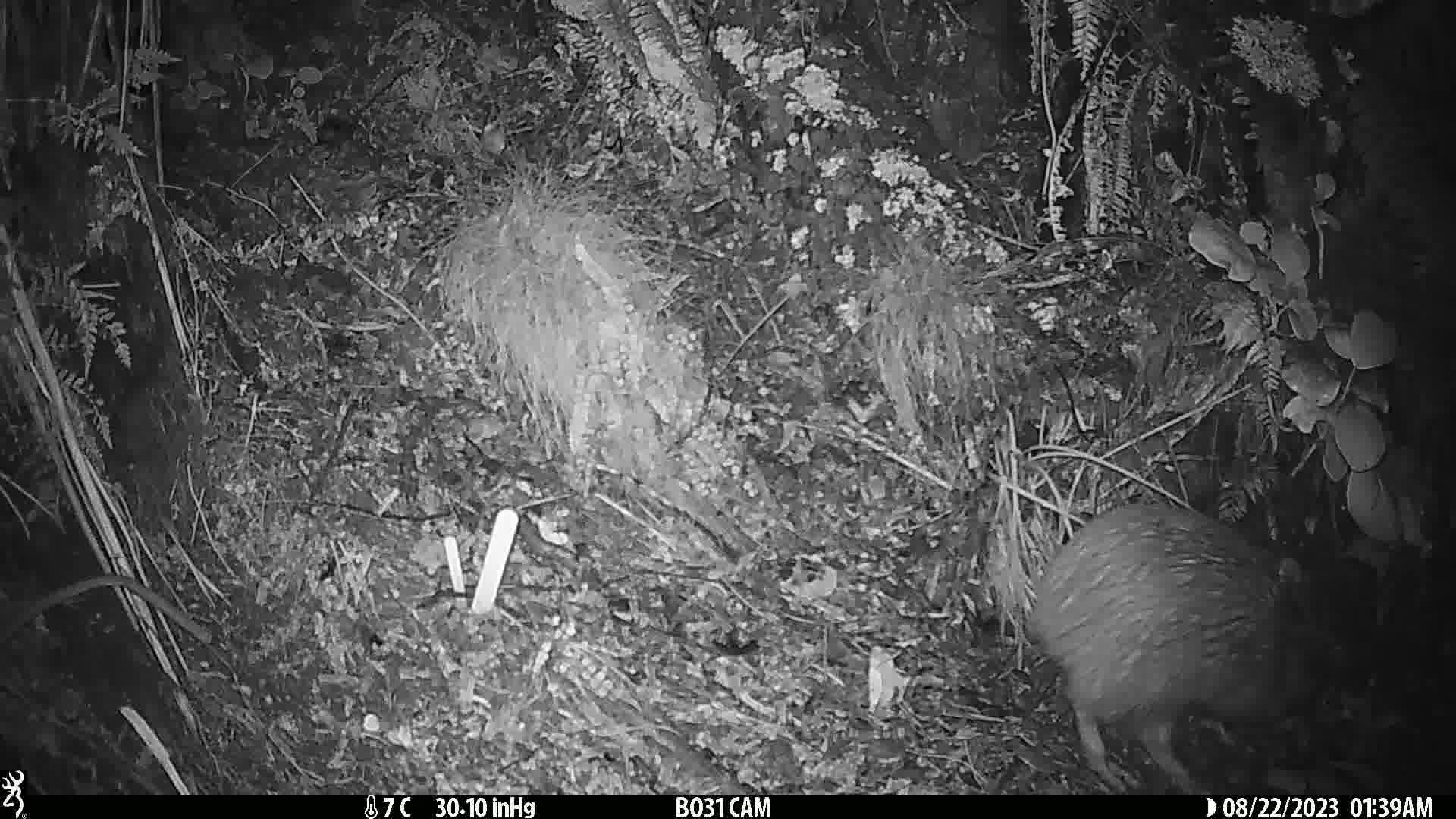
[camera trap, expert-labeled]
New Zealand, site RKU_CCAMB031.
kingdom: Animalia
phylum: Chordata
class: Aves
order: Apterygiformes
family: Apterygidae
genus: Apteryx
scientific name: Apteryx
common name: kiwi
Kiwi (Apteryx).